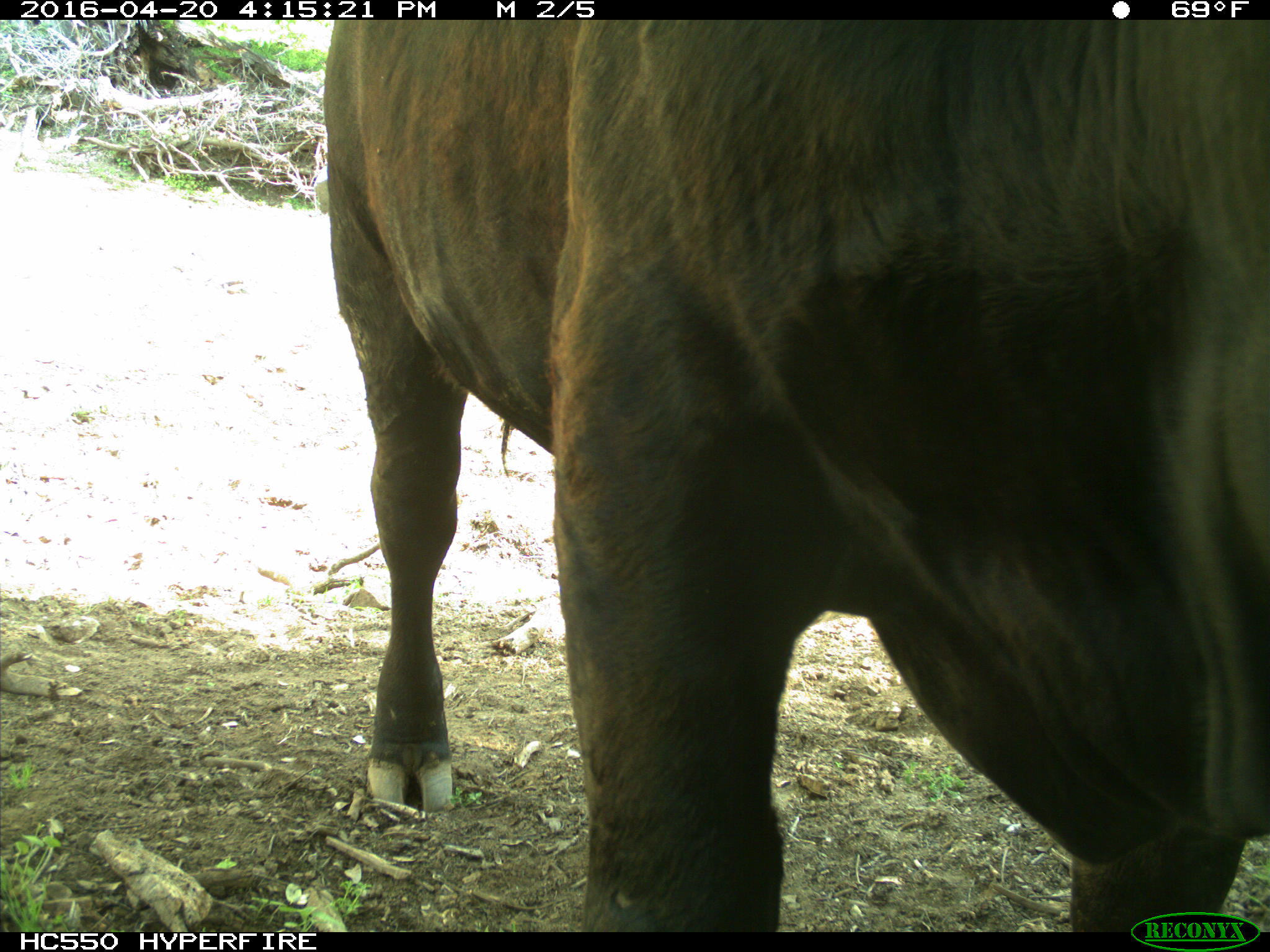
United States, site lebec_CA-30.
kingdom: Animalia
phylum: Chordata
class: Mammalia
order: Artiodactyla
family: Bovidae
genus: Bos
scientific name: Bos taurus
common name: domestic cow